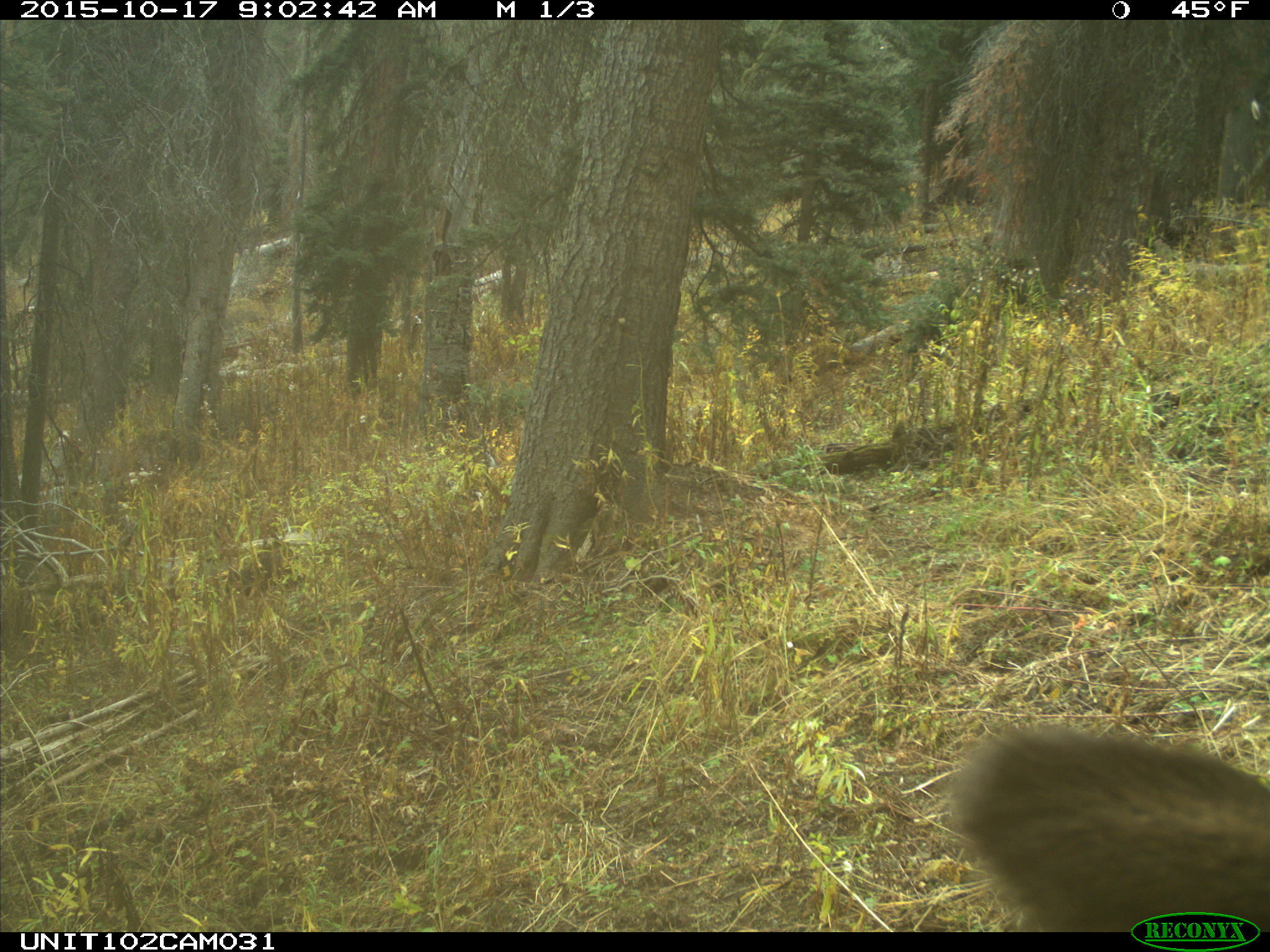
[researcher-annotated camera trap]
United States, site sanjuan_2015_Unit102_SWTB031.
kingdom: Animalia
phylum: Chordata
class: Mammalia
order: Artiodactyla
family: Cervidae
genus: Cervus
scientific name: Cervus elaphus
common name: red deer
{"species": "Cervus elaphus (red deer)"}